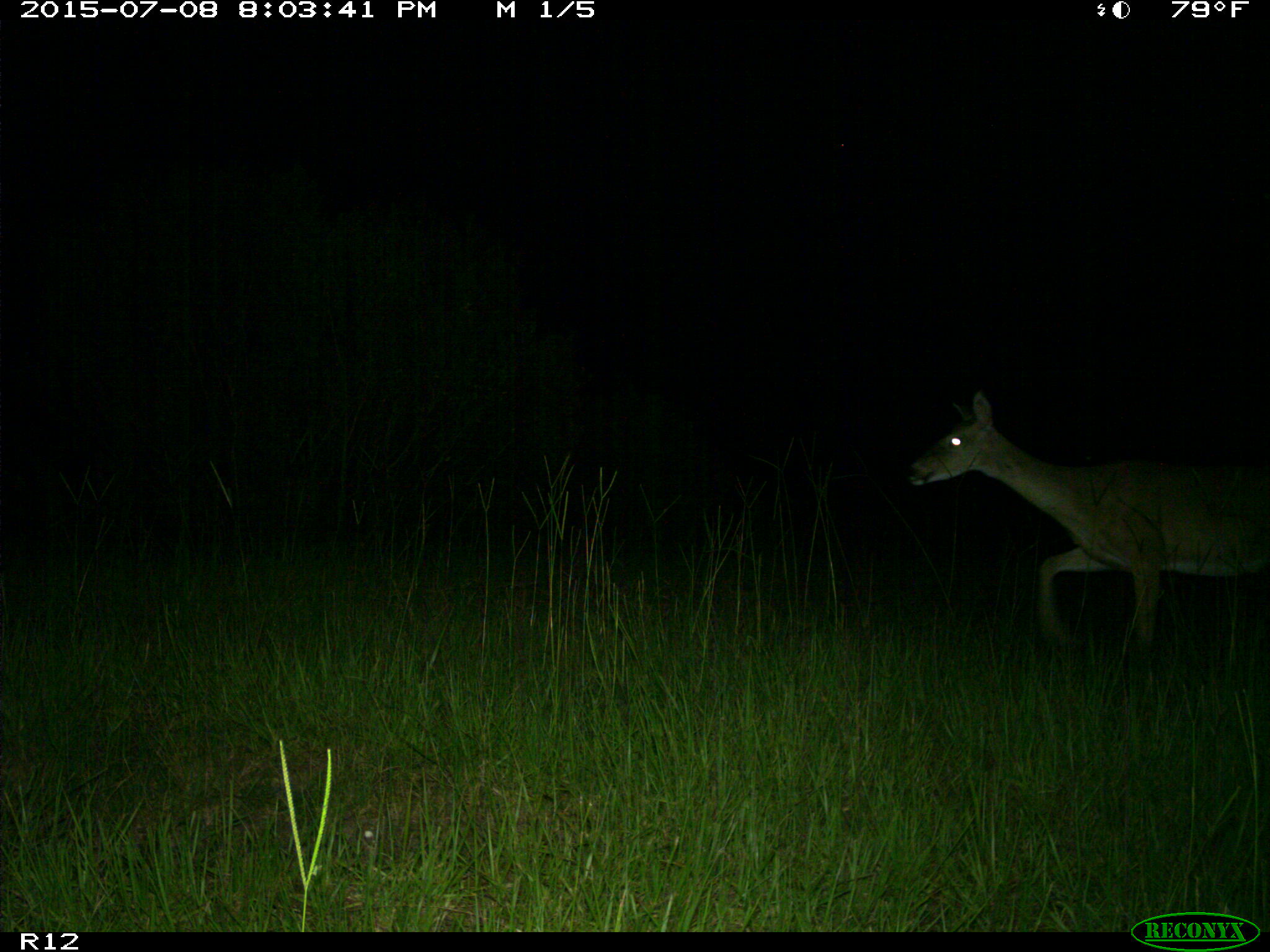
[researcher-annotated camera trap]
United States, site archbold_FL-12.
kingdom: Animalia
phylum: Chordata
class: Mammalia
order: Artiodactyla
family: Cervidae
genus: Odocoileus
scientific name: Odocoileus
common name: deer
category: unidentified deer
Unidentified deer (deer) (Odocoileus).